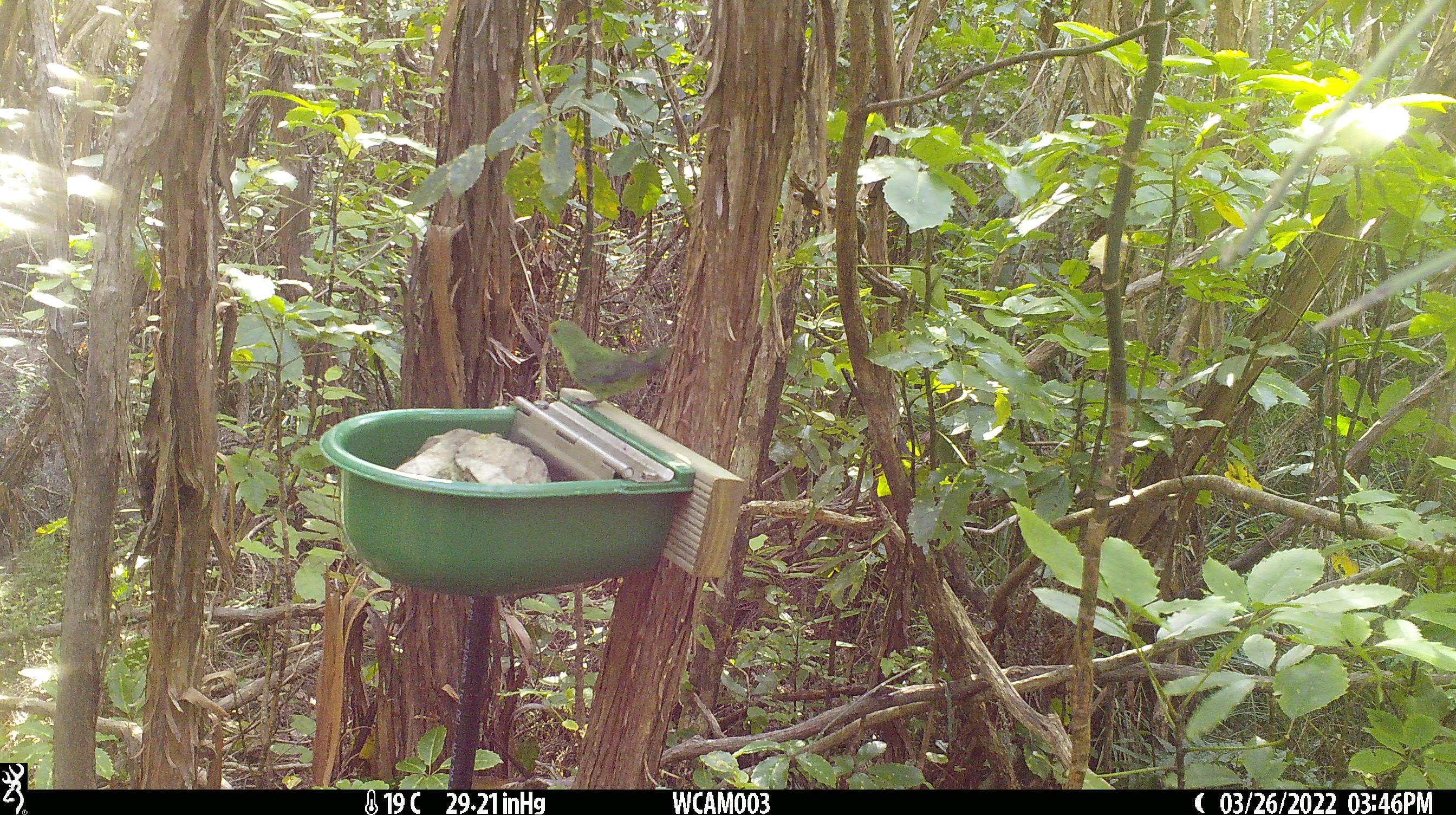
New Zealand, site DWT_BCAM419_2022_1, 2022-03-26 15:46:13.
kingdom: Animalia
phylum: Chordata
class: Aves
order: Psittaciformes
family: Psittaculidae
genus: Cyanoramphus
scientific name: Cyanoramphus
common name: parakeet